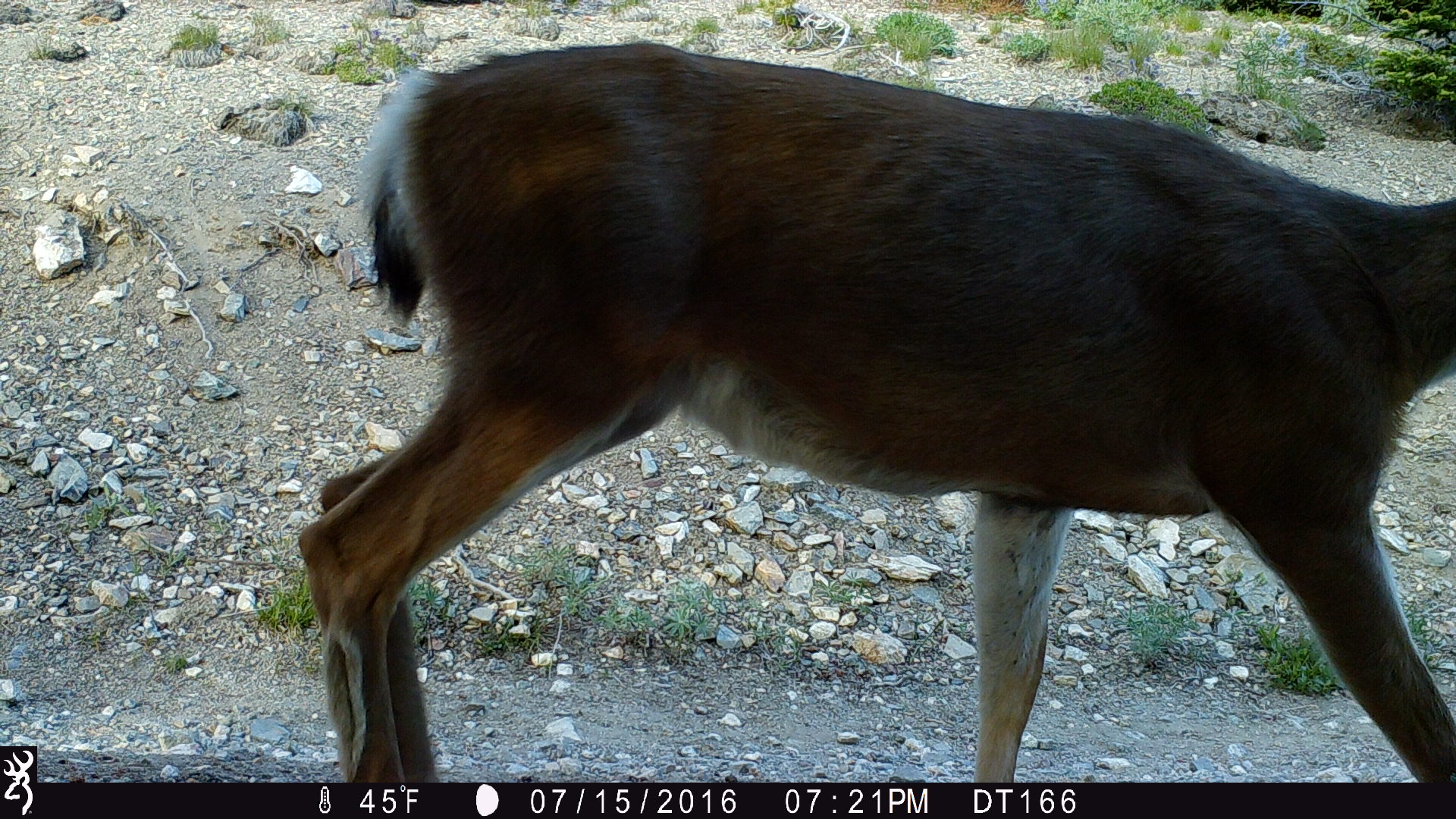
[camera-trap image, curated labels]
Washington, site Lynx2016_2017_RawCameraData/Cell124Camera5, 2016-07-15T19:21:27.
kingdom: Animalia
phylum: Chordata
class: Mammalia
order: Artiodactyla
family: Cervidae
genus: Odocoileus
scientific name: Odocoileus hemionus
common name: mule deer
Odocoileus hemionus (mule deer). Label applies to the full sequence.